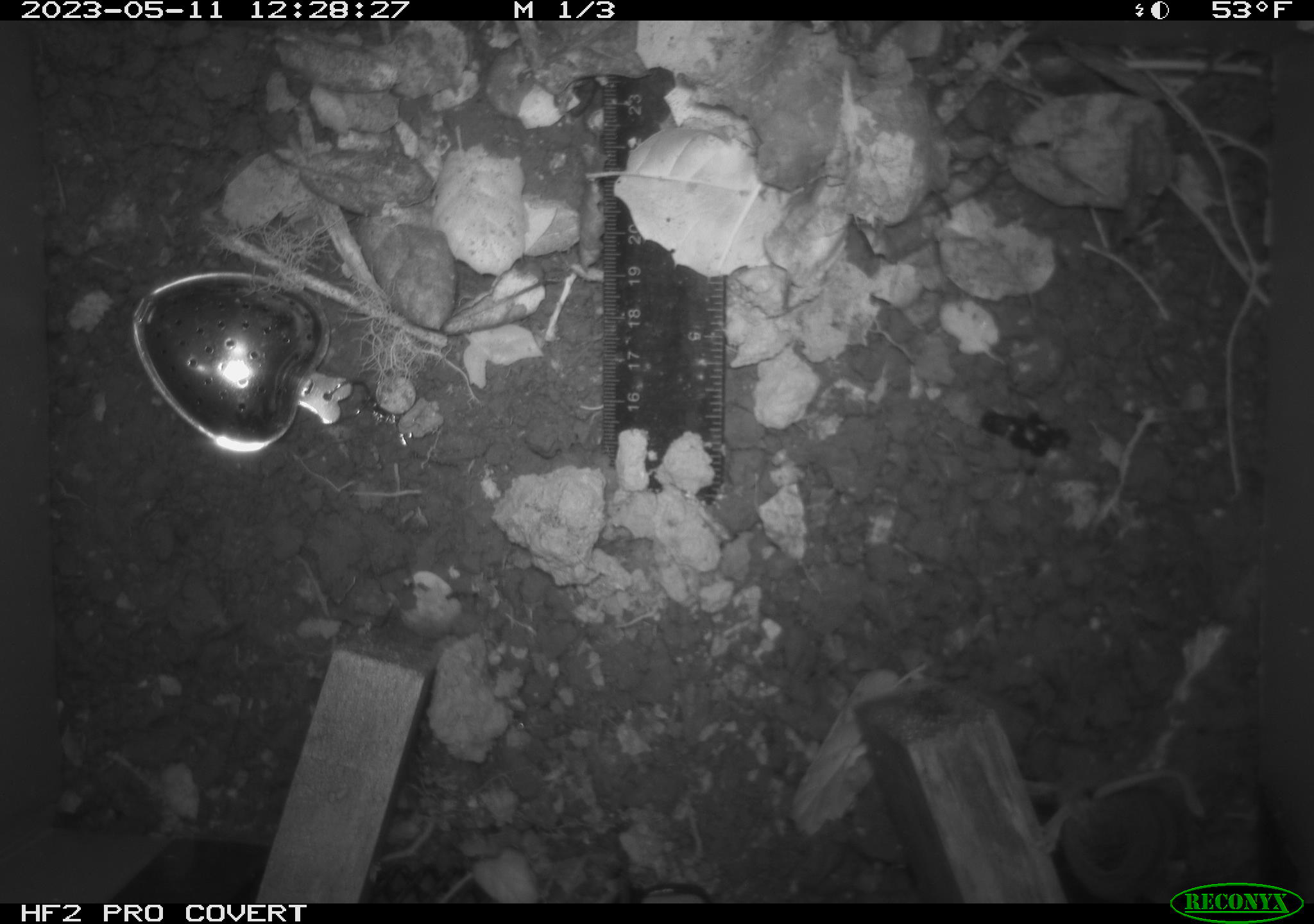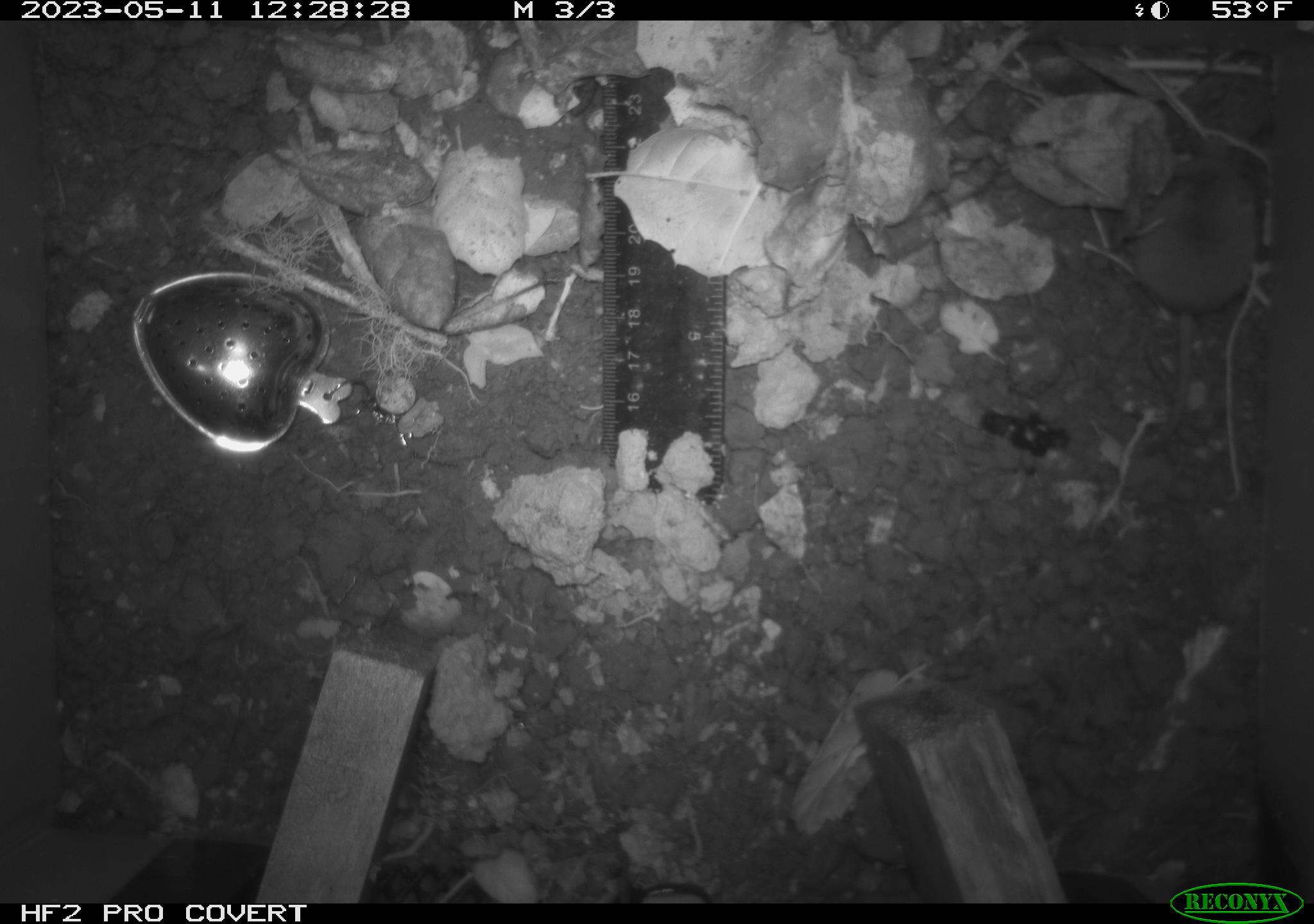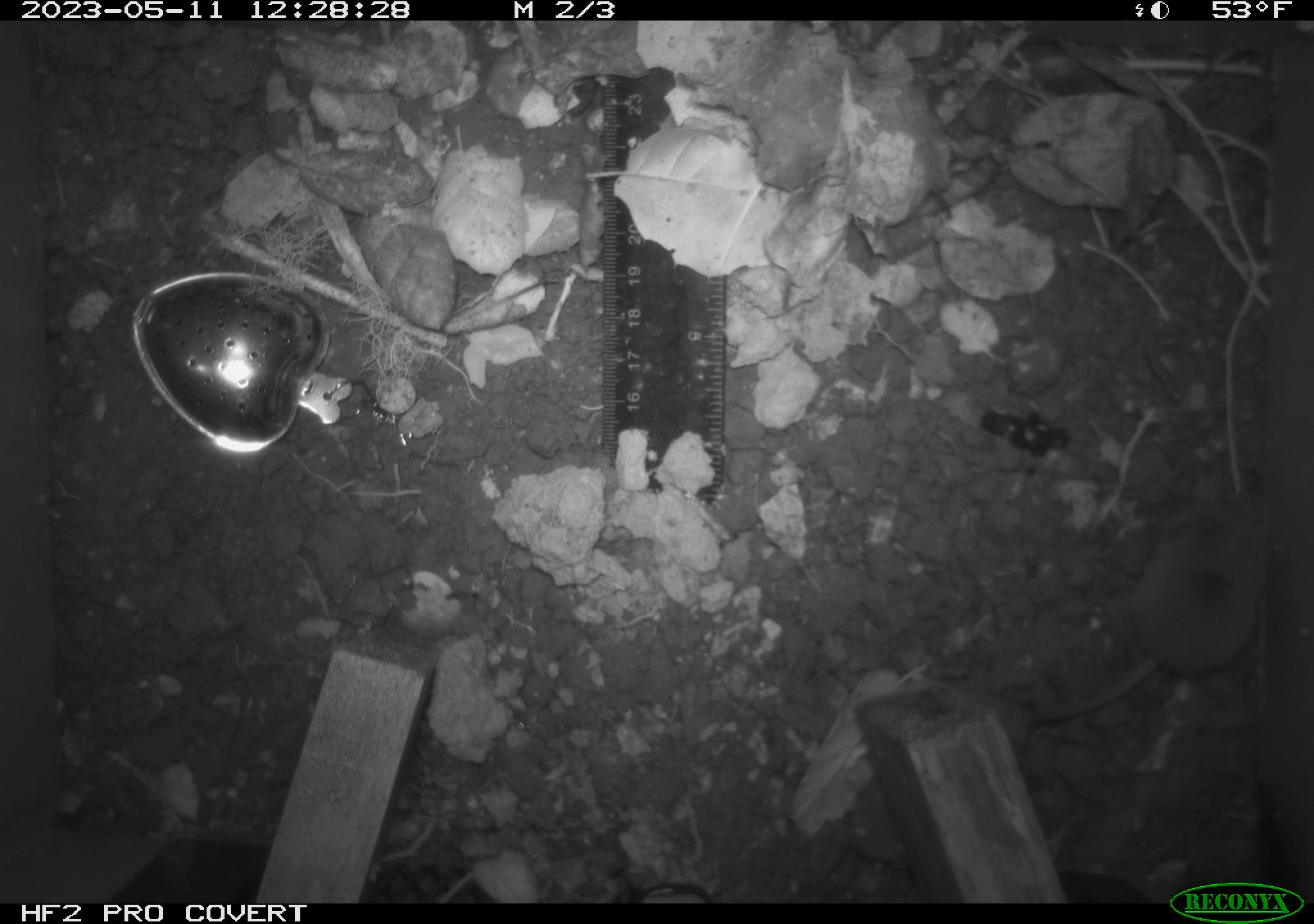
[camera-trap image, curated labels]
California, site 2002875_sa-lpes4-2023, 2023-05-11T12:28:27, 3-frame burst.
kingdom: Animalia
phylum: Chordata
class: Mammalia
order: Eulipotyphla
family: Soricidae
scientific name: Soricidae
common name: shrews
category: soricidae family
Soricidae family (shrews) (Soricidae).